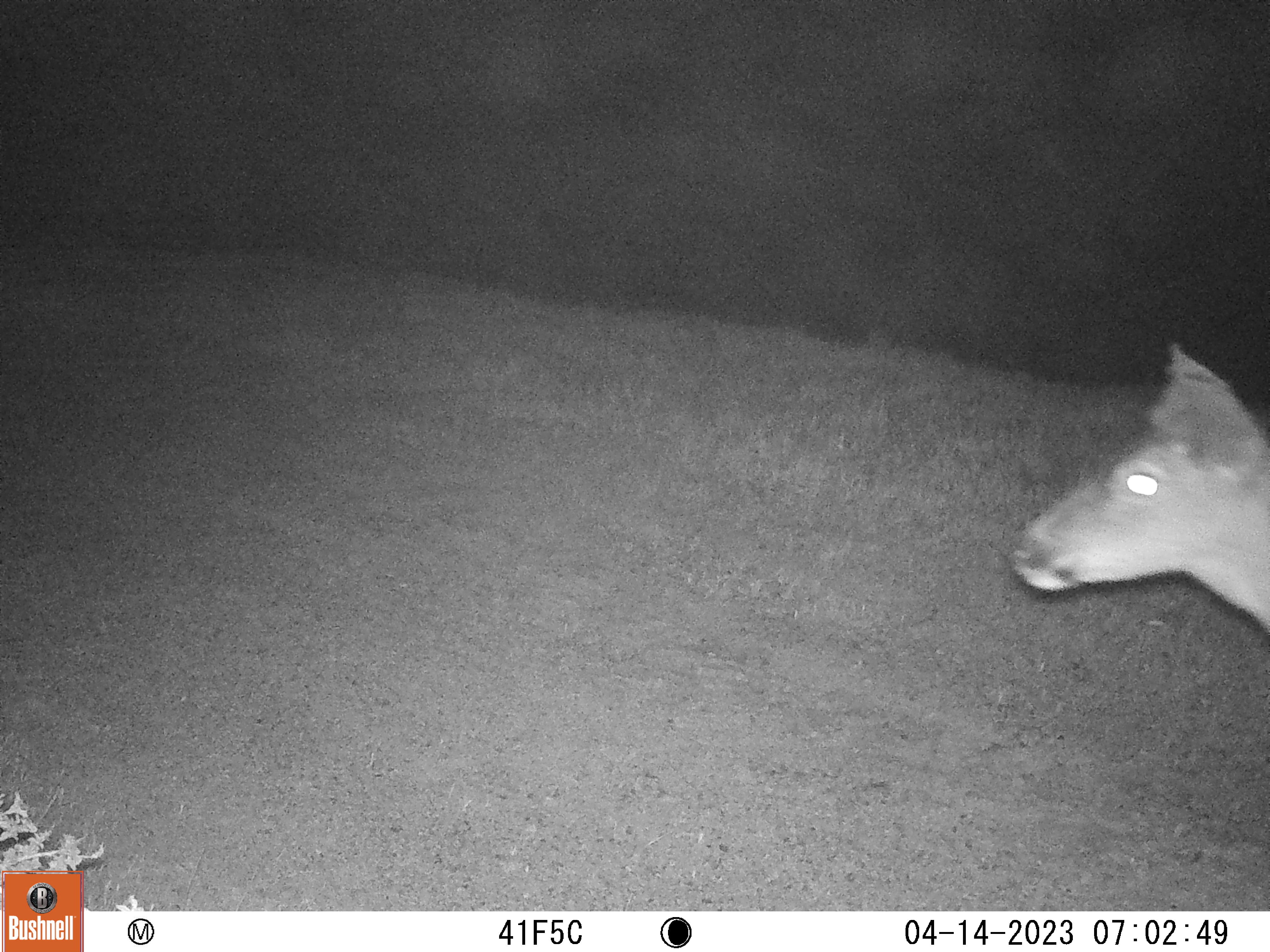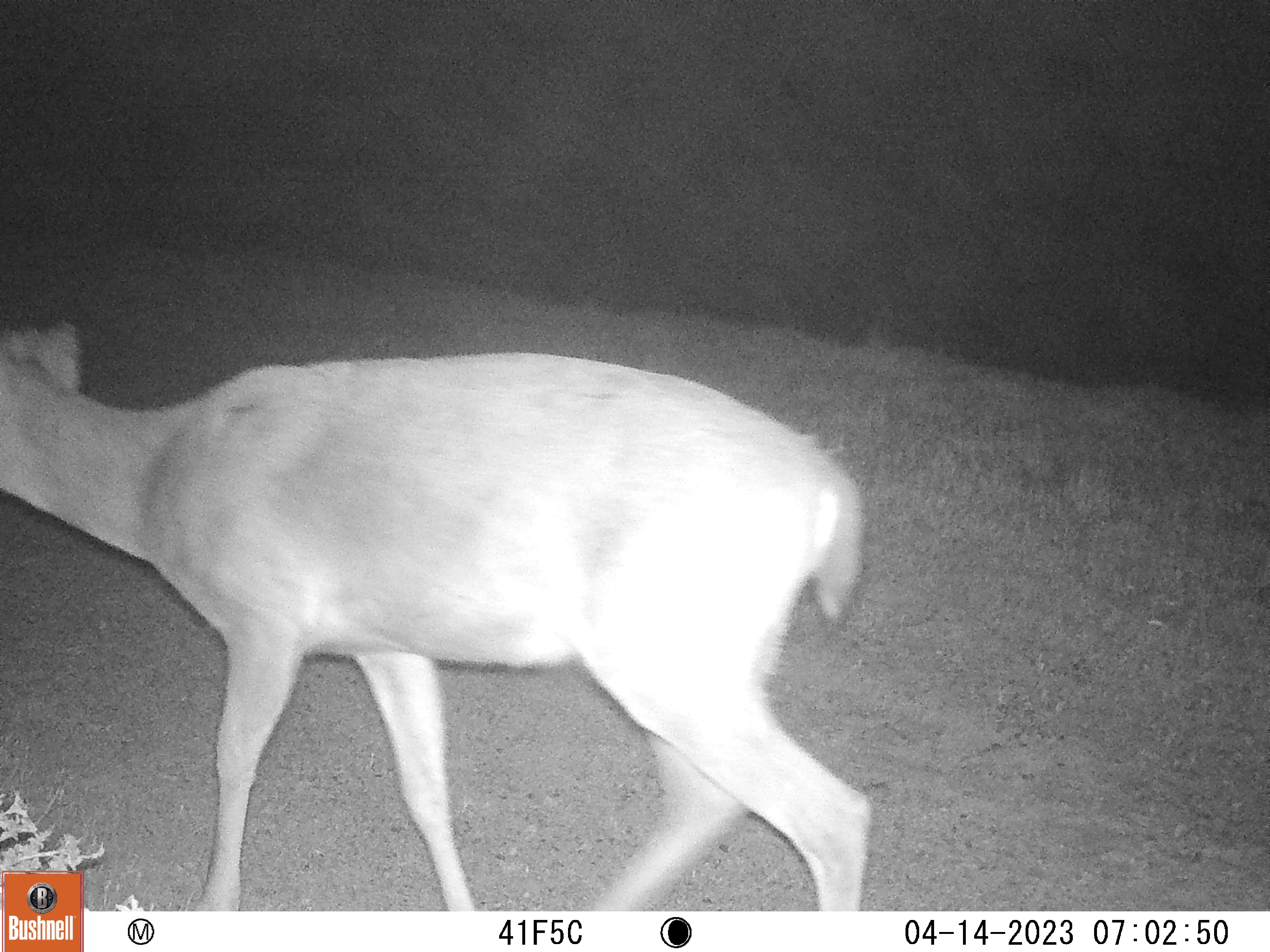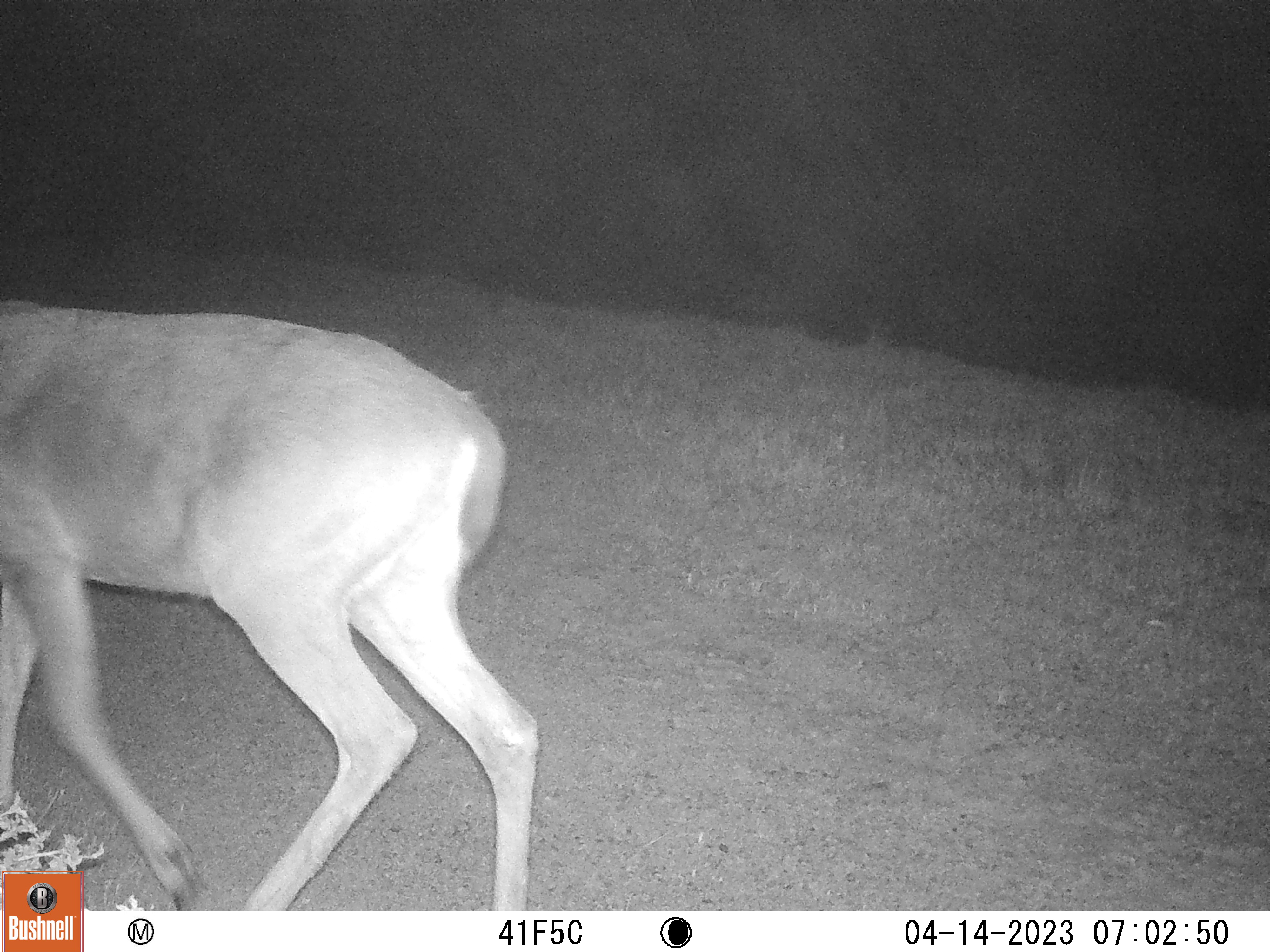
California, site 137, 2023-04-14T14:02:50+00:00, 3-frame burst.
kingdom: Animalia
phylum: Chordata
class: Mammalia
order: Artiodactyla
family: Cervidae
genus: Odocoileus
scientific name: Odocoileus hemionus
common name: mule deer